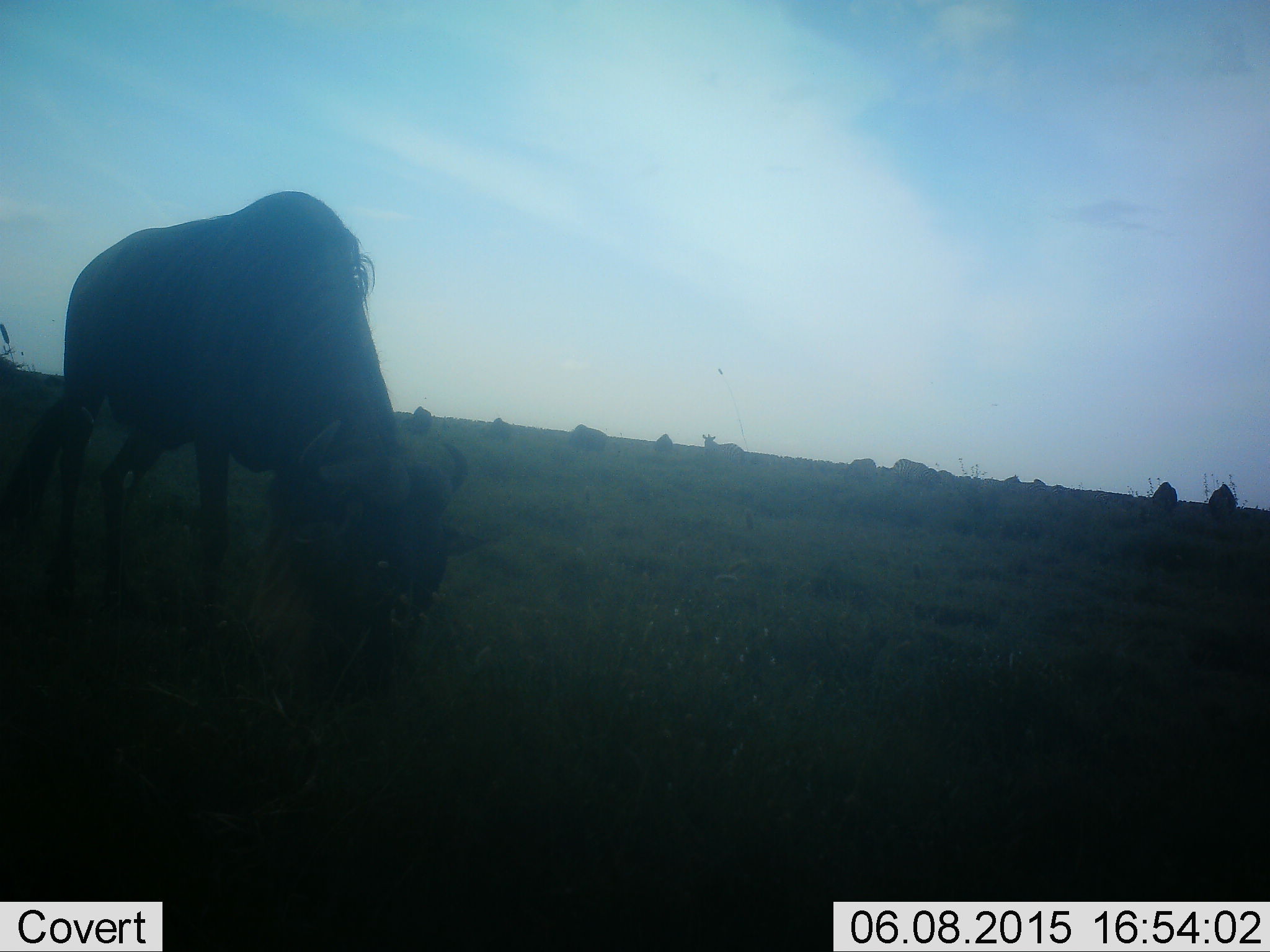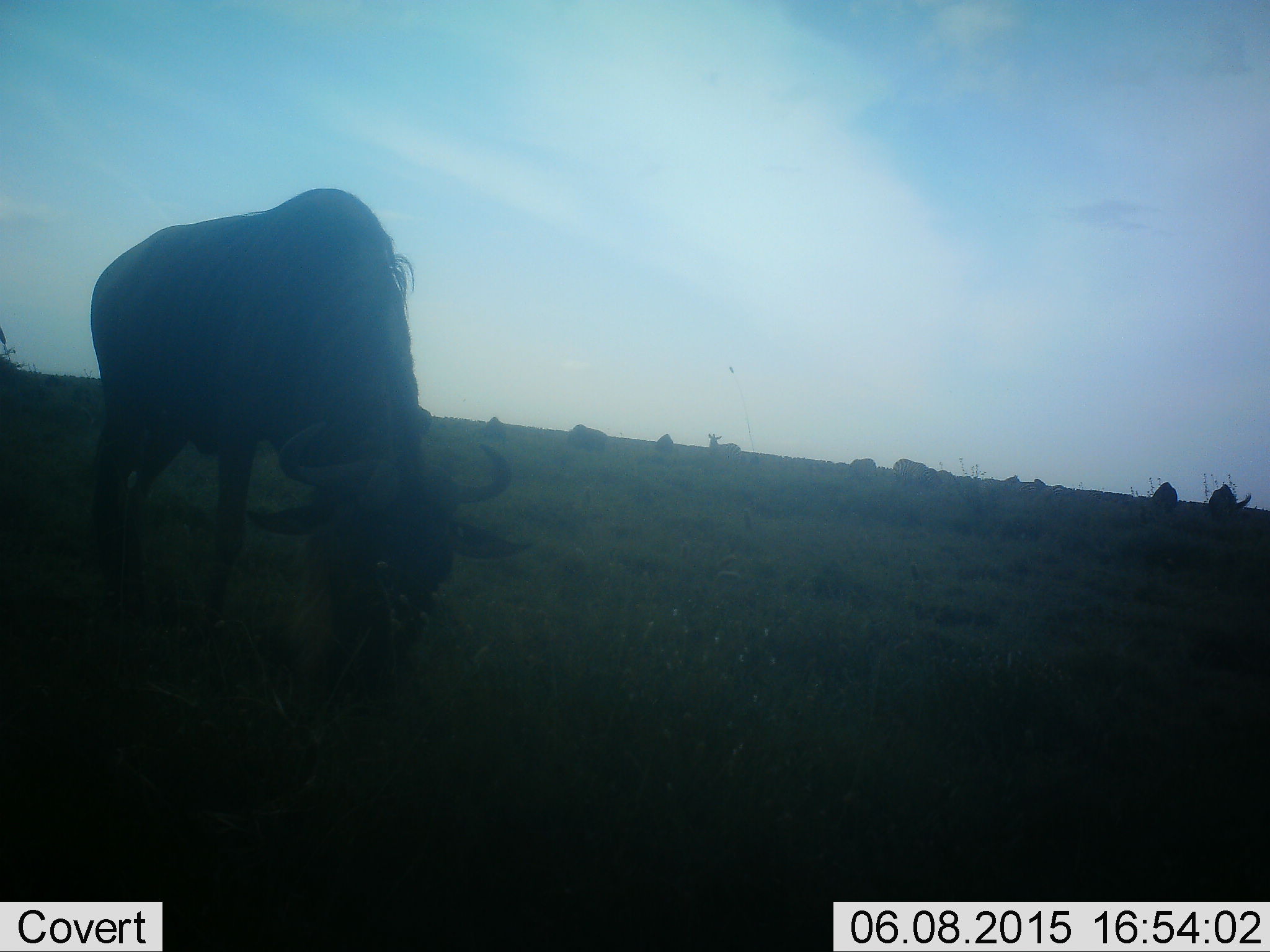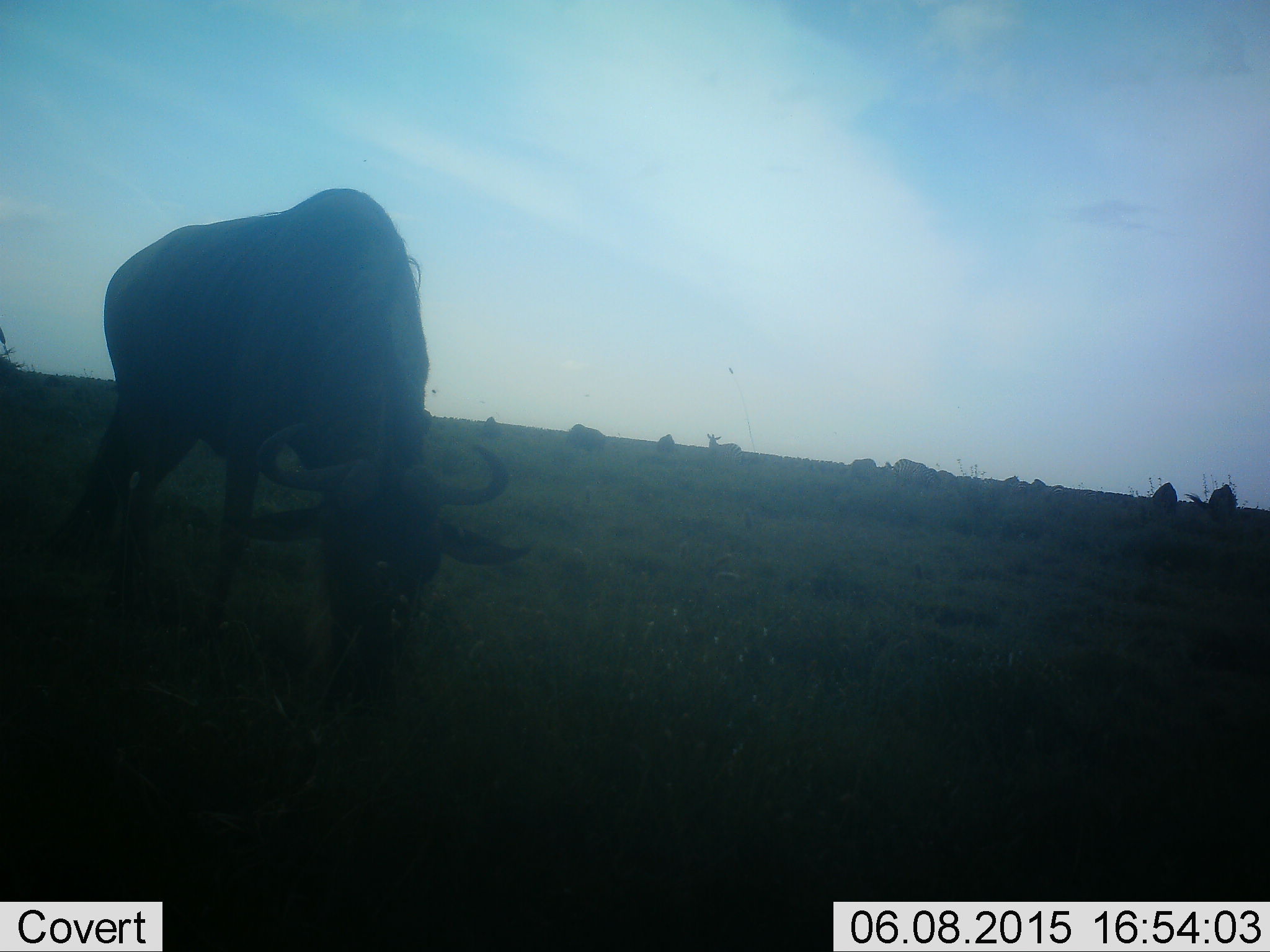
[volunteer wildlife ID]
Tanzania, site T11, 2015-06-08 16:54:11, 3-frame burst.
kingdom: Animalia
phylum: Chordata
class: Mammalia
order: Artiodactyla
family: Bovidae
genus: Connochaetes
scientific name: Connochaetes taurinus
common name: blue wildebeest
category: wildebeest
Wildebeest (blue wildebeest) (Connochaetes taurinus), count 11-50. Behavior (volunteer vote fractions): standing 40%, resting 0%, moving 10%, interacting 0%. Young present (vote fraction): 0%. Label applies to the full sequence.